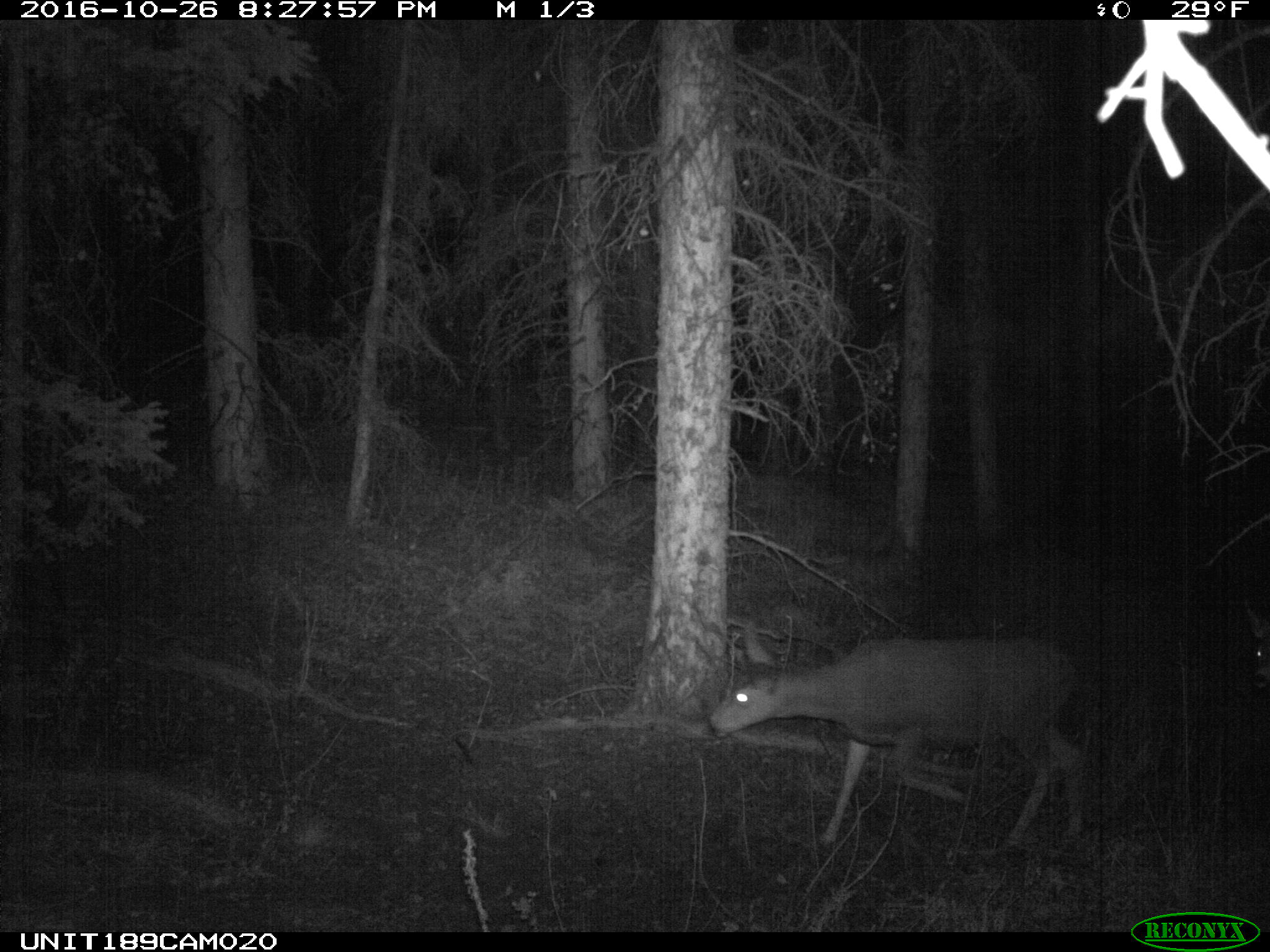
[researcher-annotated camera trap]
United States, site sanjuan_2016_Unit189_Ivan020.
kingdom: Animalia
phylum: Chordata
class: Mammalia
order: Artiodactyla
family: Cervidae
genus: Odocoileus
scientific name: Odocoileus hemionus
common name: mule deer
Odocoileus hemionus (mule deer).